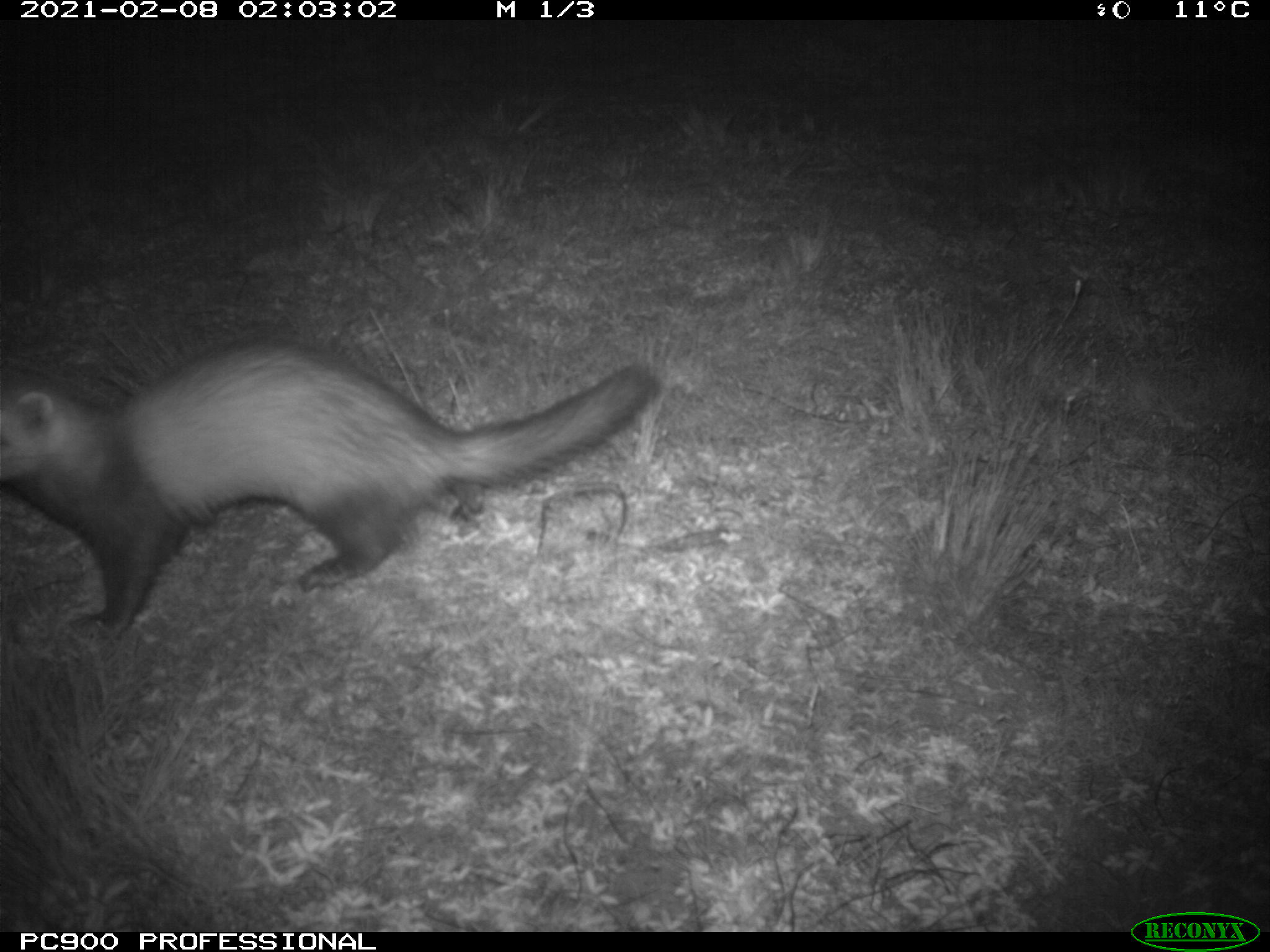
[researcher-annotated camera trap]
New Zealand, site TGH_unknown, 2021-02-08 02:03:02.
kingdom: Animalia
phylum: Chordata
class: Mammalia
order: Carnivora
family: Mustelidae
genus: Mustela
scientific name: Mustela furo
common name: ferret